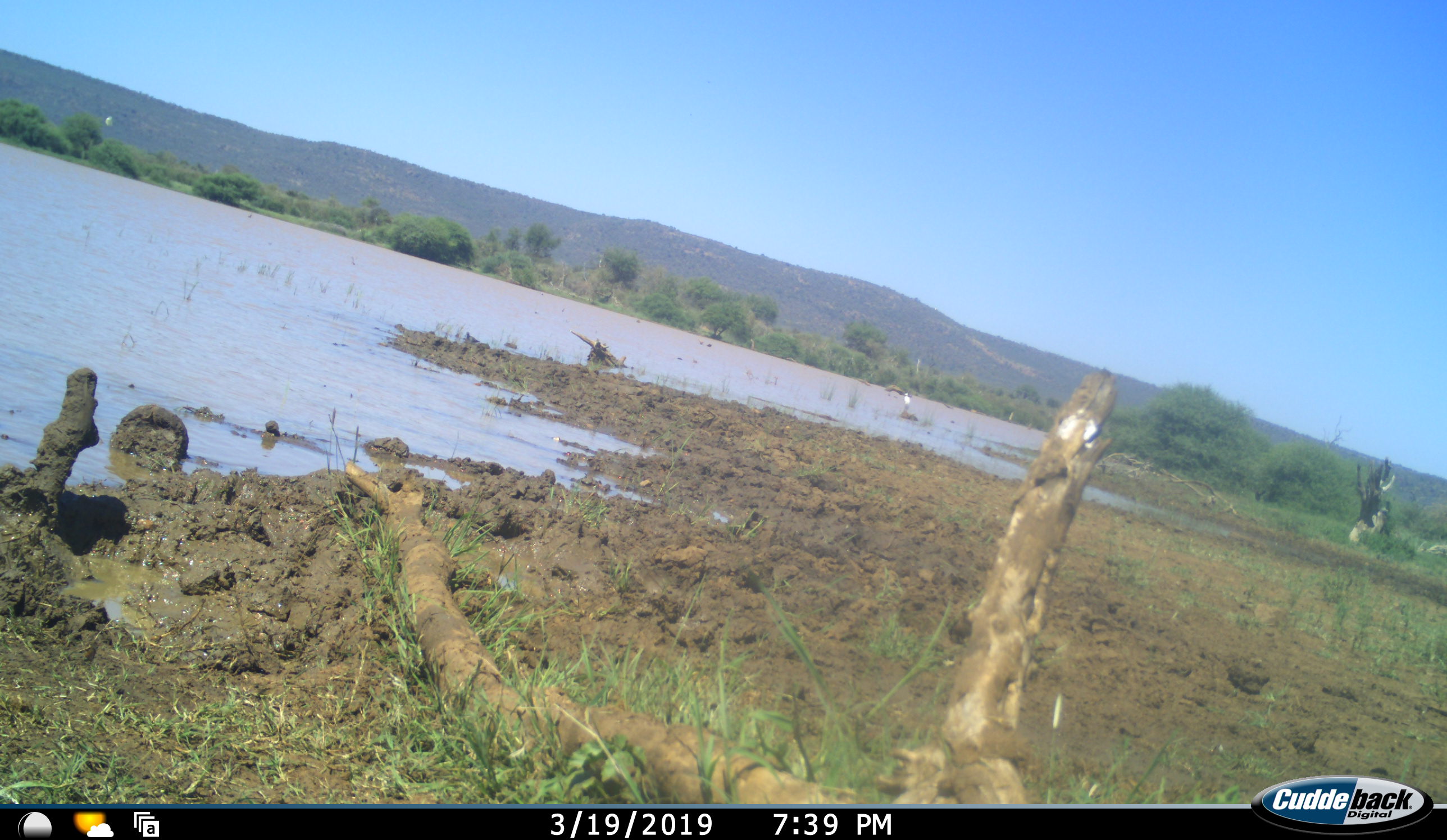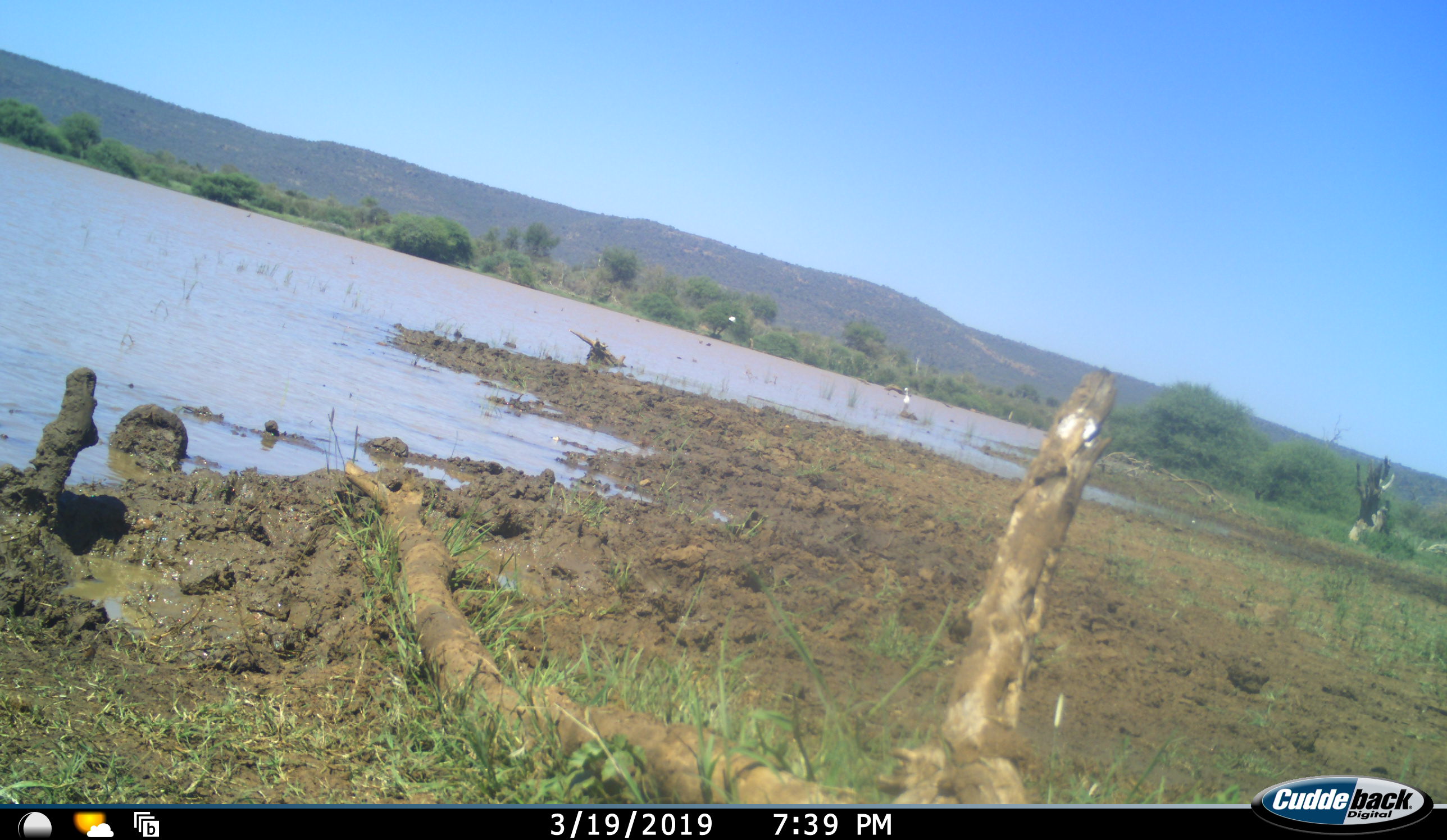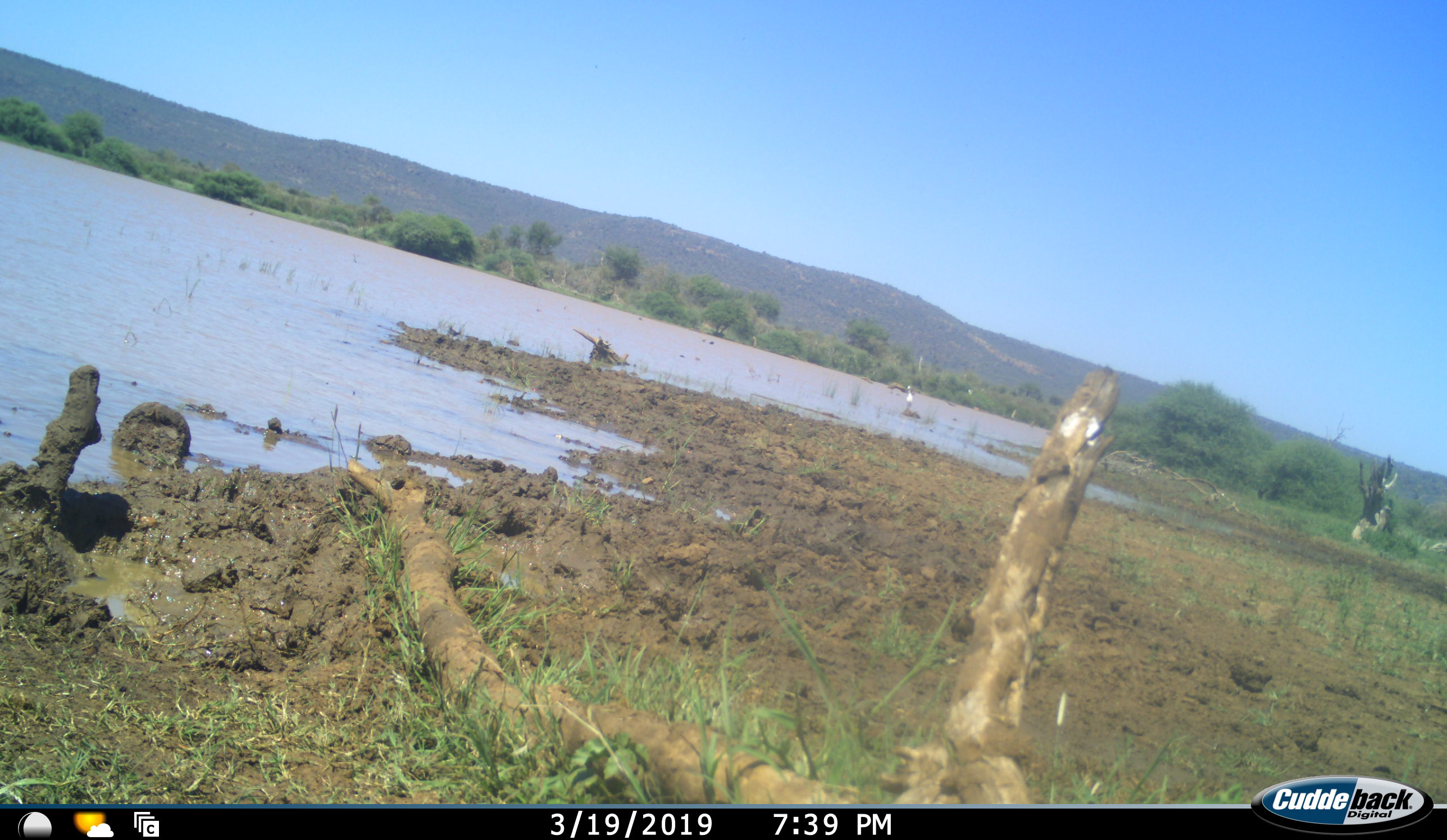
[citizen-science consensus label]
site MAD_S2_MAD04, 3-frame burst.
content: unidentified animal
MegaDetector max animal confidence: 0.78